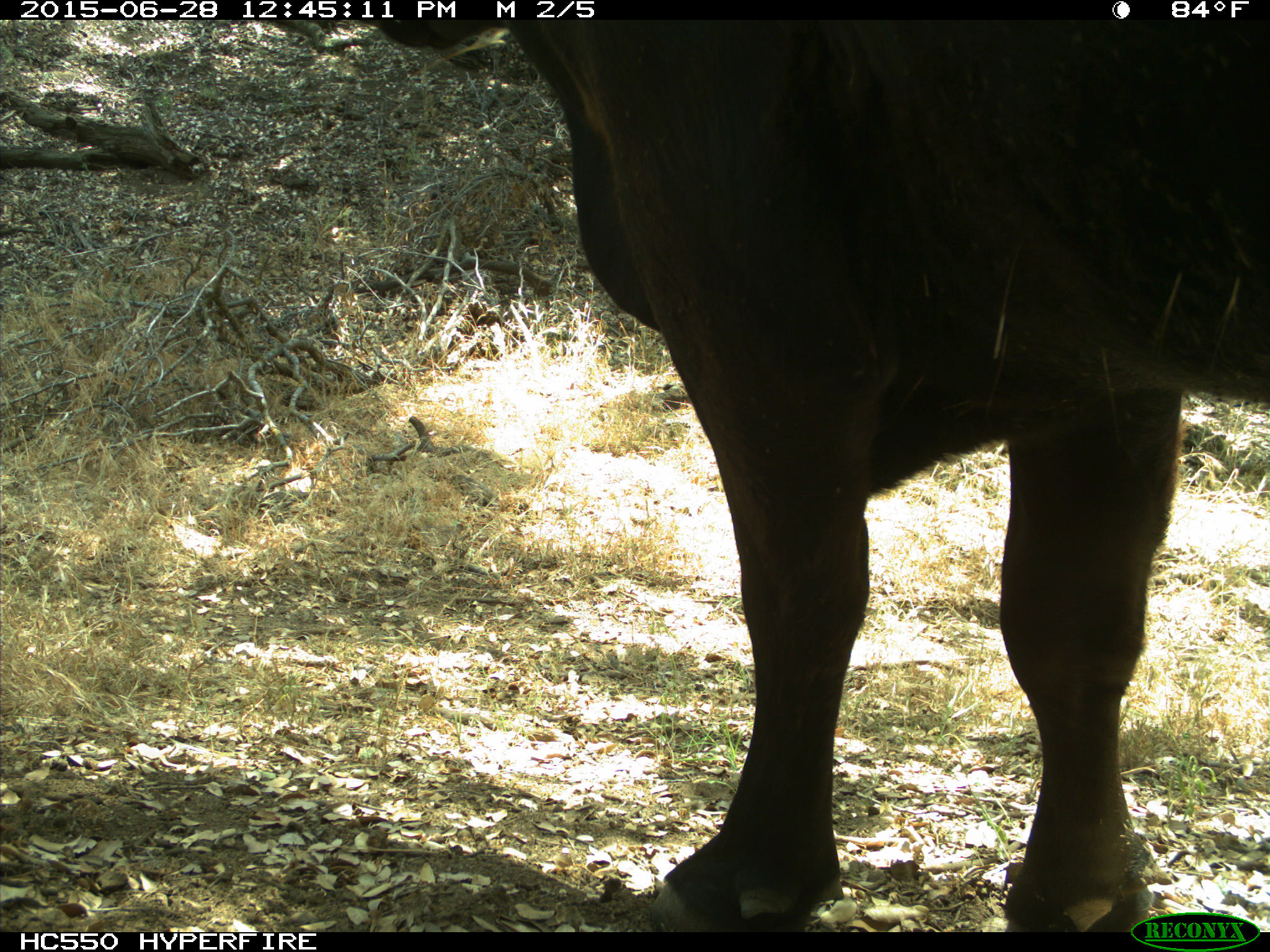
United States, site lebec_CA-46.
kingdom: Animalia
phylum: Chordata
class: Mammalia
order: Artiodactyla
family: Bovidae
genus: Bos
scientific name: Bos taurus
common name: domestic cow